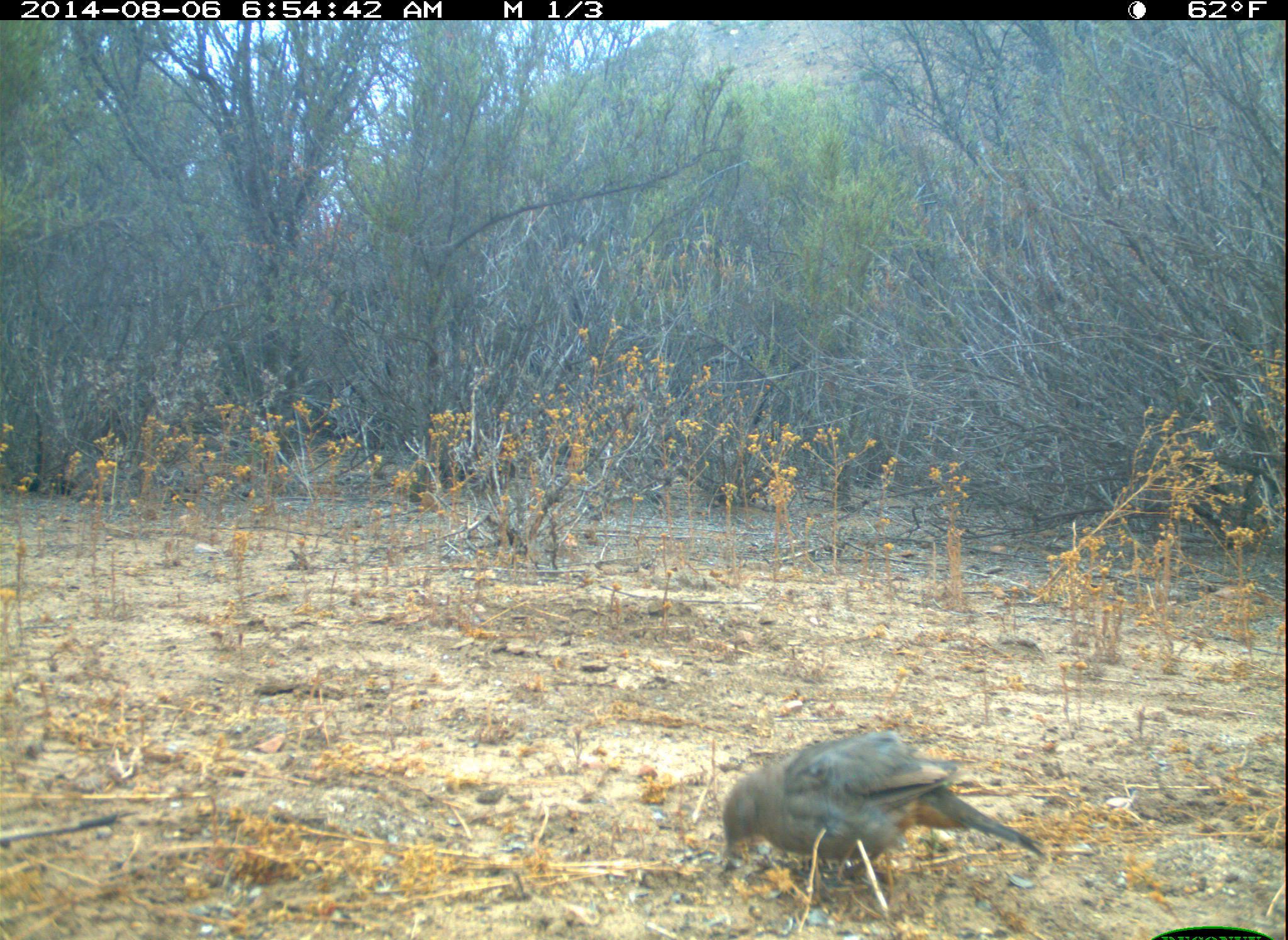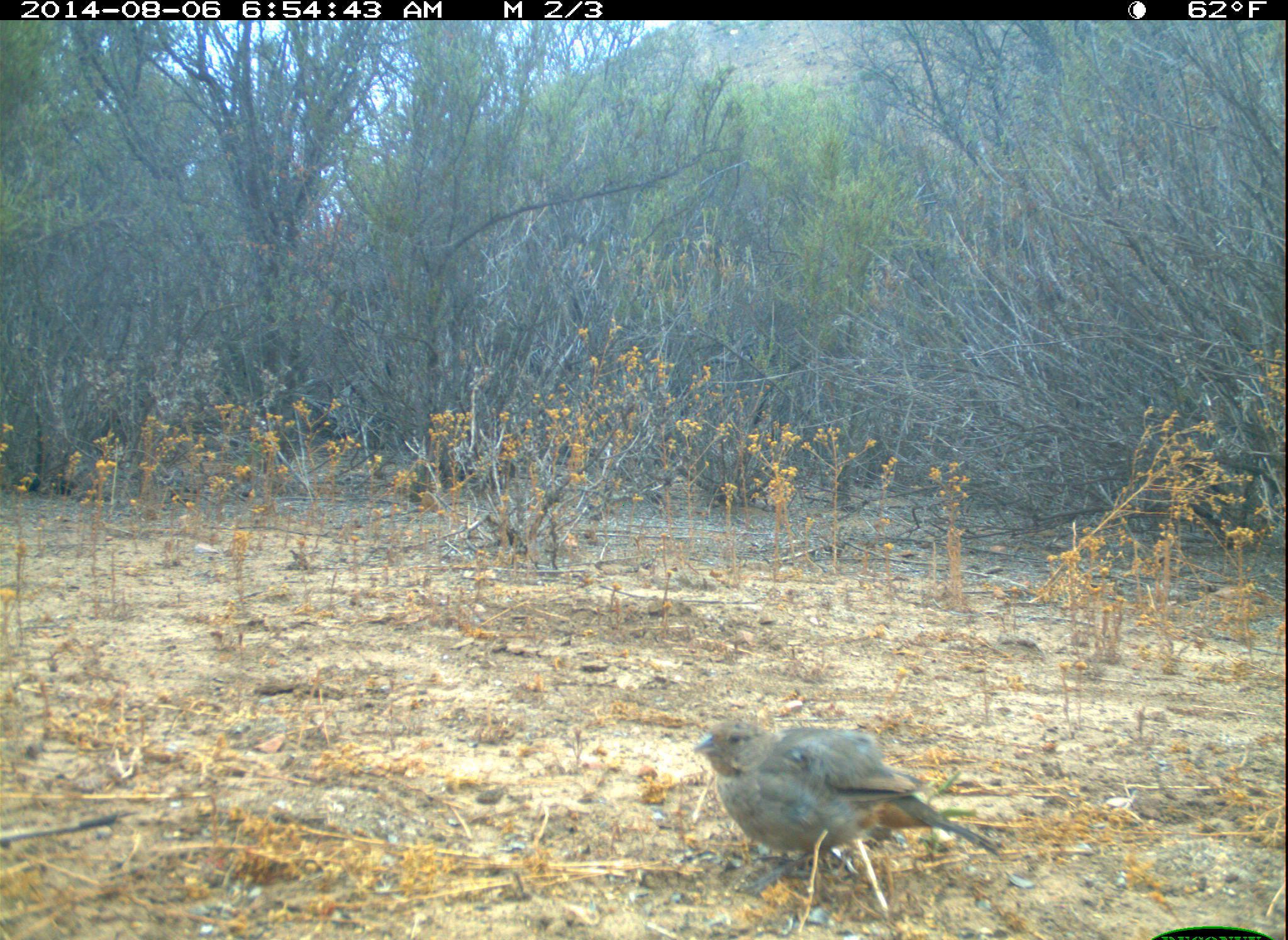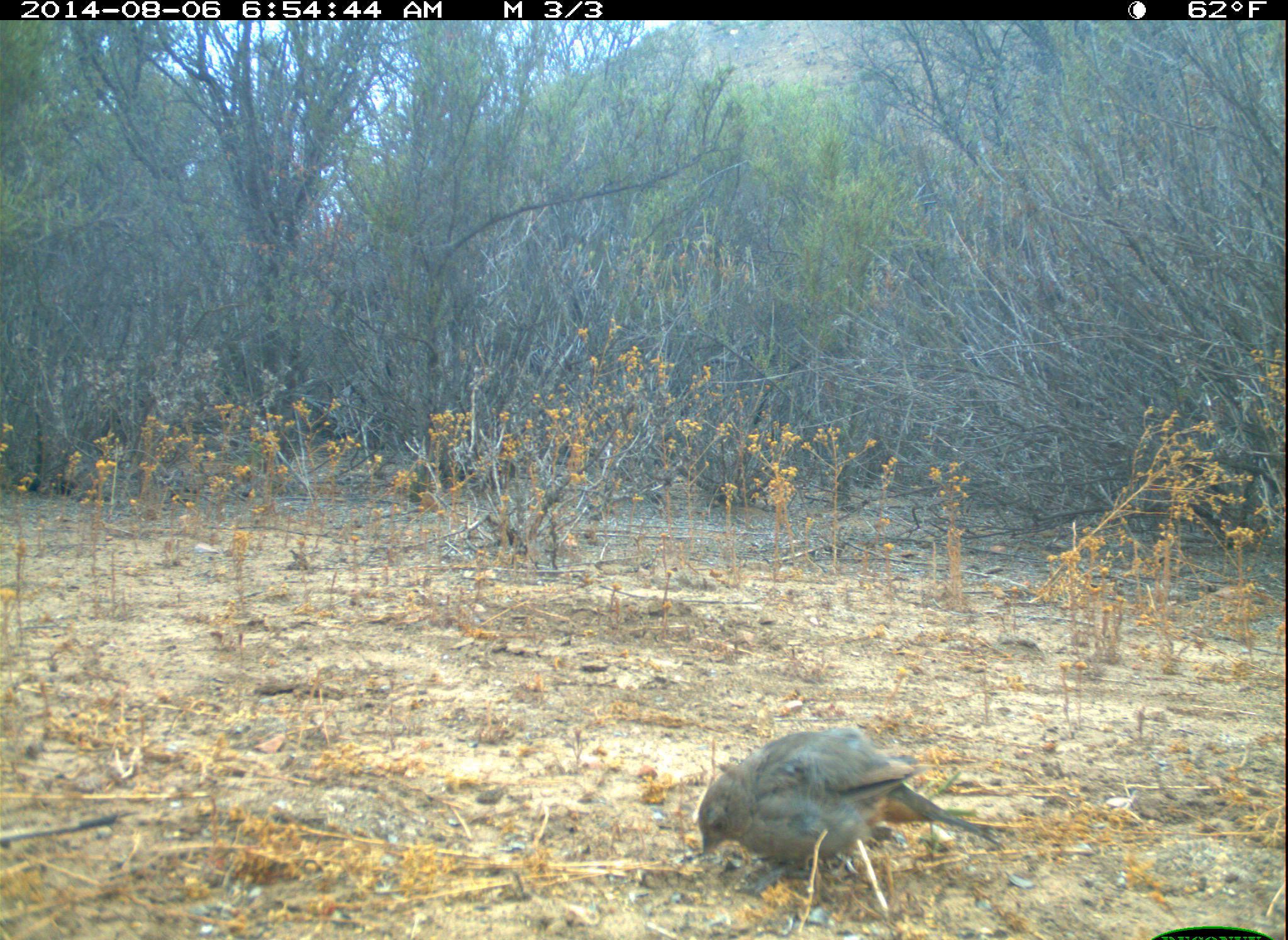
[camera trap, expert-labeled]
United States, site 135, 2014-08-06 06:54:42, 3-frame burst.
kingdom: Animalia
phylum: Chordata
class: Aves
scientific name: Aves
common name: bird